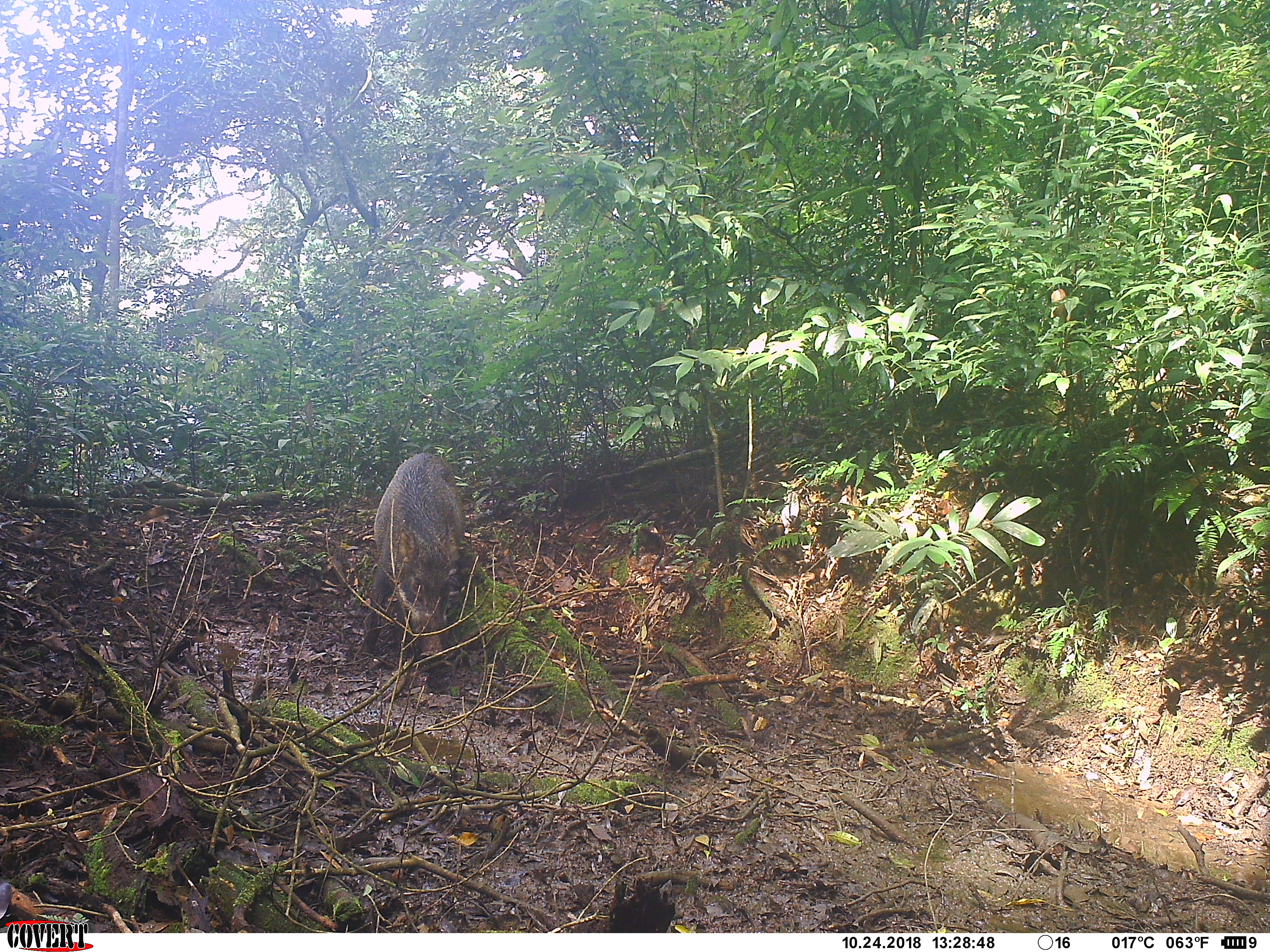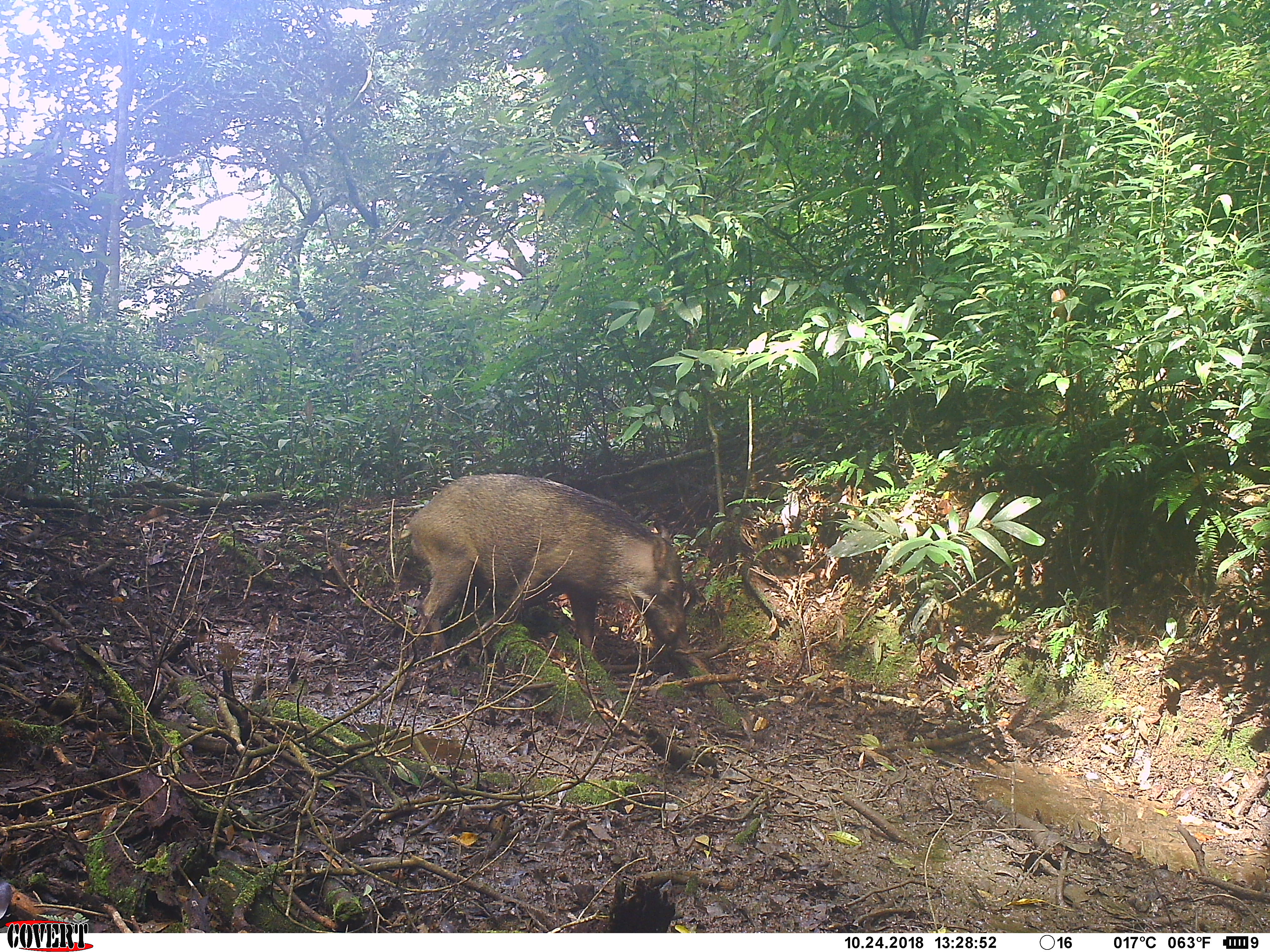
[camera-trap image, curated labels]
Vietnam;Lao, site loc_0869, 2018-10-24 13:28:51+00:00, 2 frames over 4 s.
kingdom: Animalia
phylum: Chordata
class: Mammalia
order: Artiodactyla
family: Suidae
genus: Sus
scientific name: Sus scrofa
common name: eurasian wild pig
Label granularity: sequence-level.